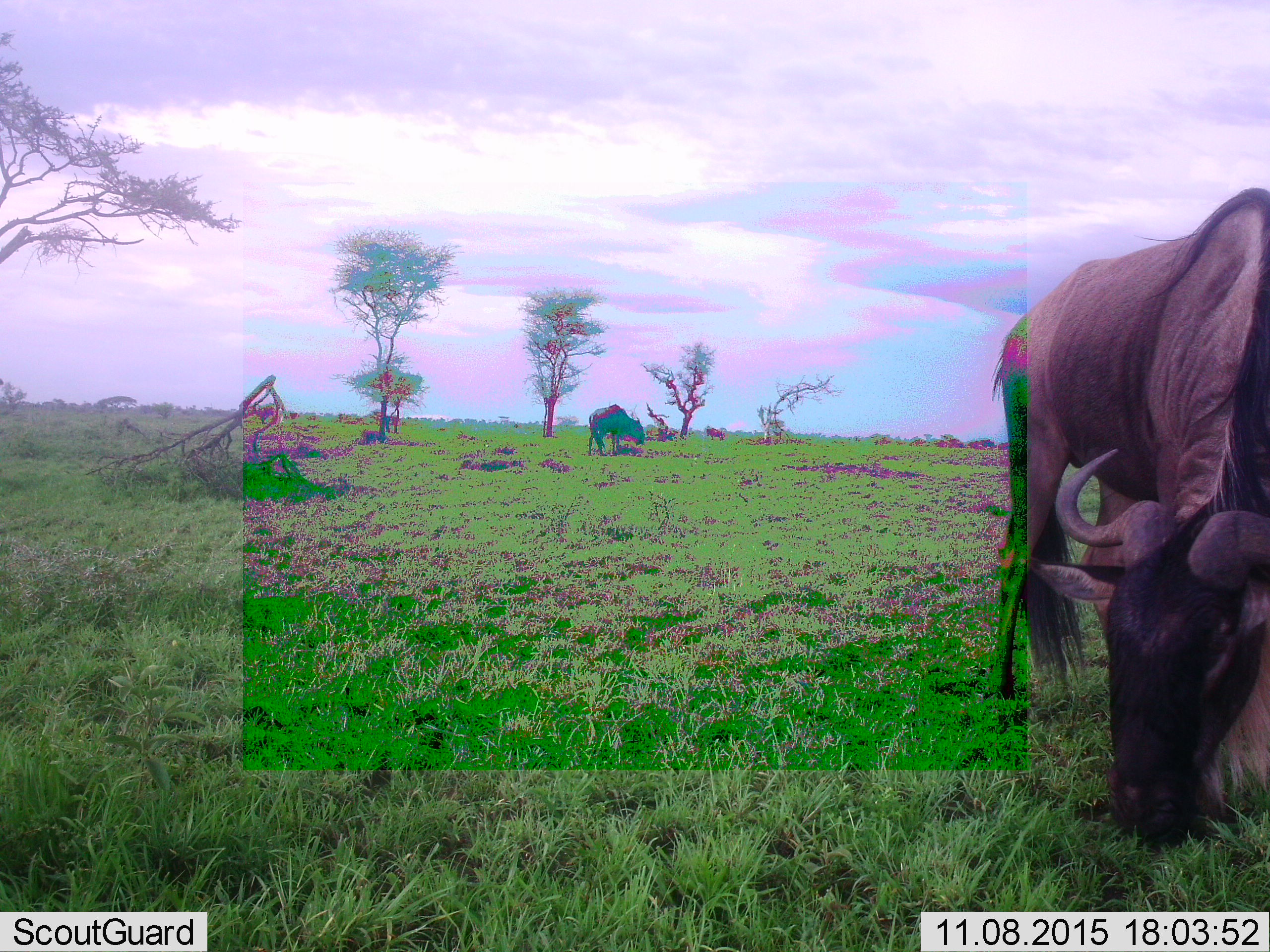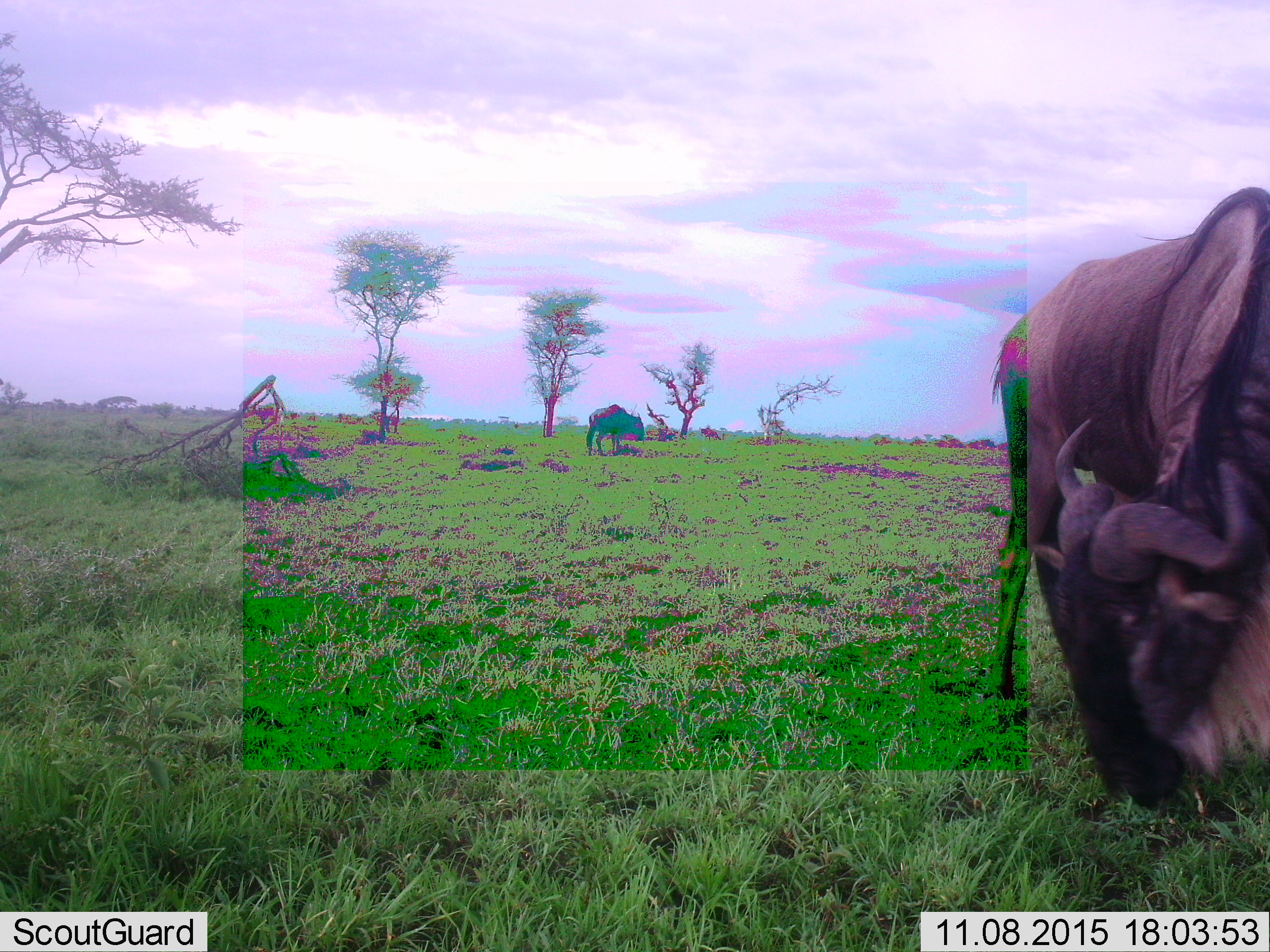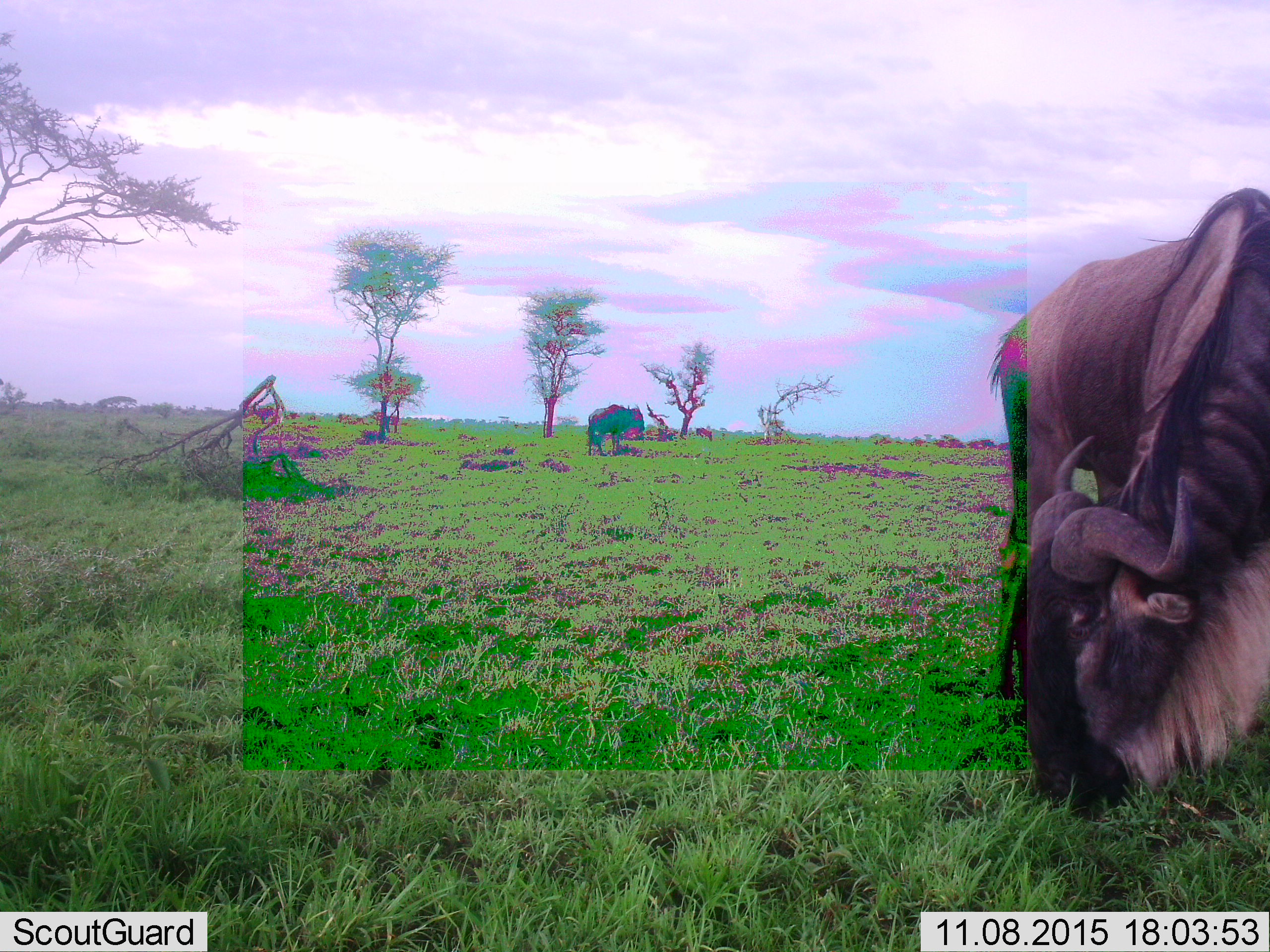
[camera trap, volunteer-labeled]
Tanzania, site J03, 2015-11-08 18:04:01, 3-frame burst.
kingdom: Animalia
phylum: Chordata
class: Mammalia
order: Artiodactyla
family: Bovidae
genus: Connochaetes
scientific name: Connochaetes taurinus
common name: blue wildebeest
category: wildebeest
Wildebeest (blue wildebeest) (Connochaetes taurinus), count 3. Behavior (volunteer vote fractions): standing 40%, resting 0%, moving 30%, interacting 0%. Young present (vote fraction): 0%. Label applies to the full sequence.